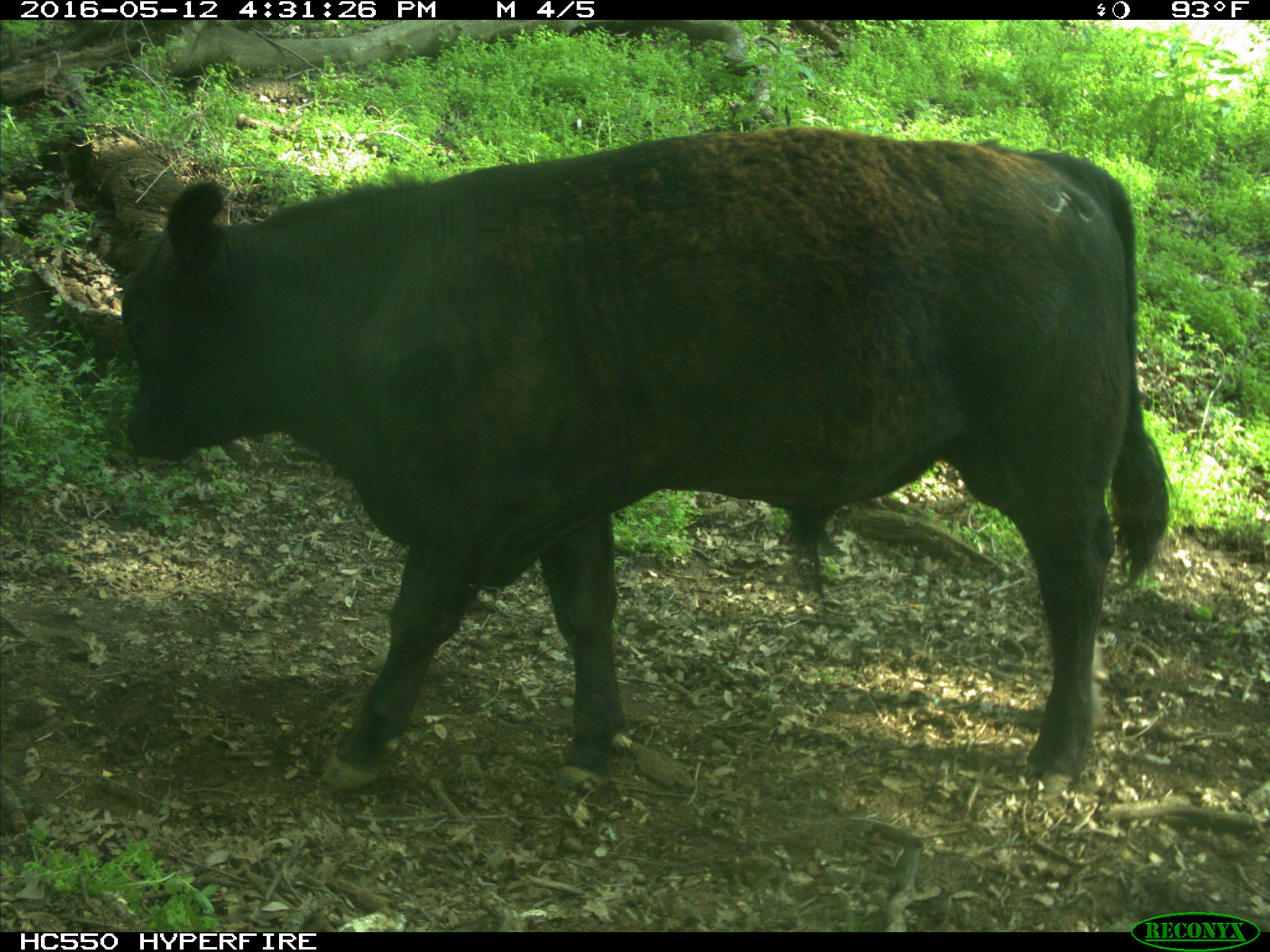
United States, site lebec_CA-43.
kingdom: Animalia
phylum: Chordata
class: Mammalia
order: Artiodactyla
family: Bovidae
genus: Bos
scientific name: Bos taurus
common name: domestic cow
Bos taurus (domestic cow).